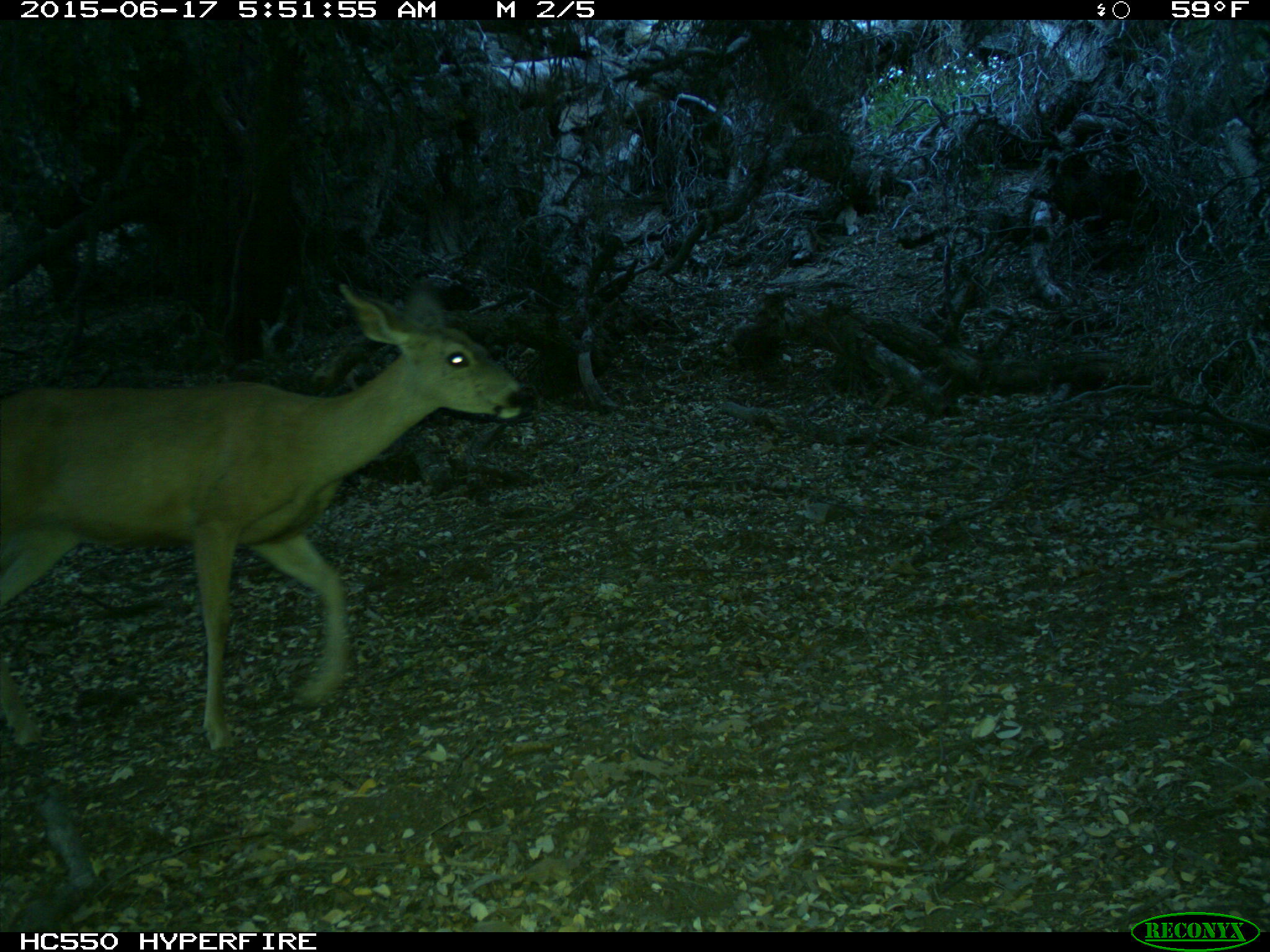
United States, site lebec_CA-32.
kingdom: Animalia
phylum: Chordata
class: Mammalia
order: Artiodactyla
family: Cervidae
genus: Odocoileus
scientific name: Odocoileus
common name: deer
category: unidentified deer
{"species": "unidentified deer (deer) (Odocoileus)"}